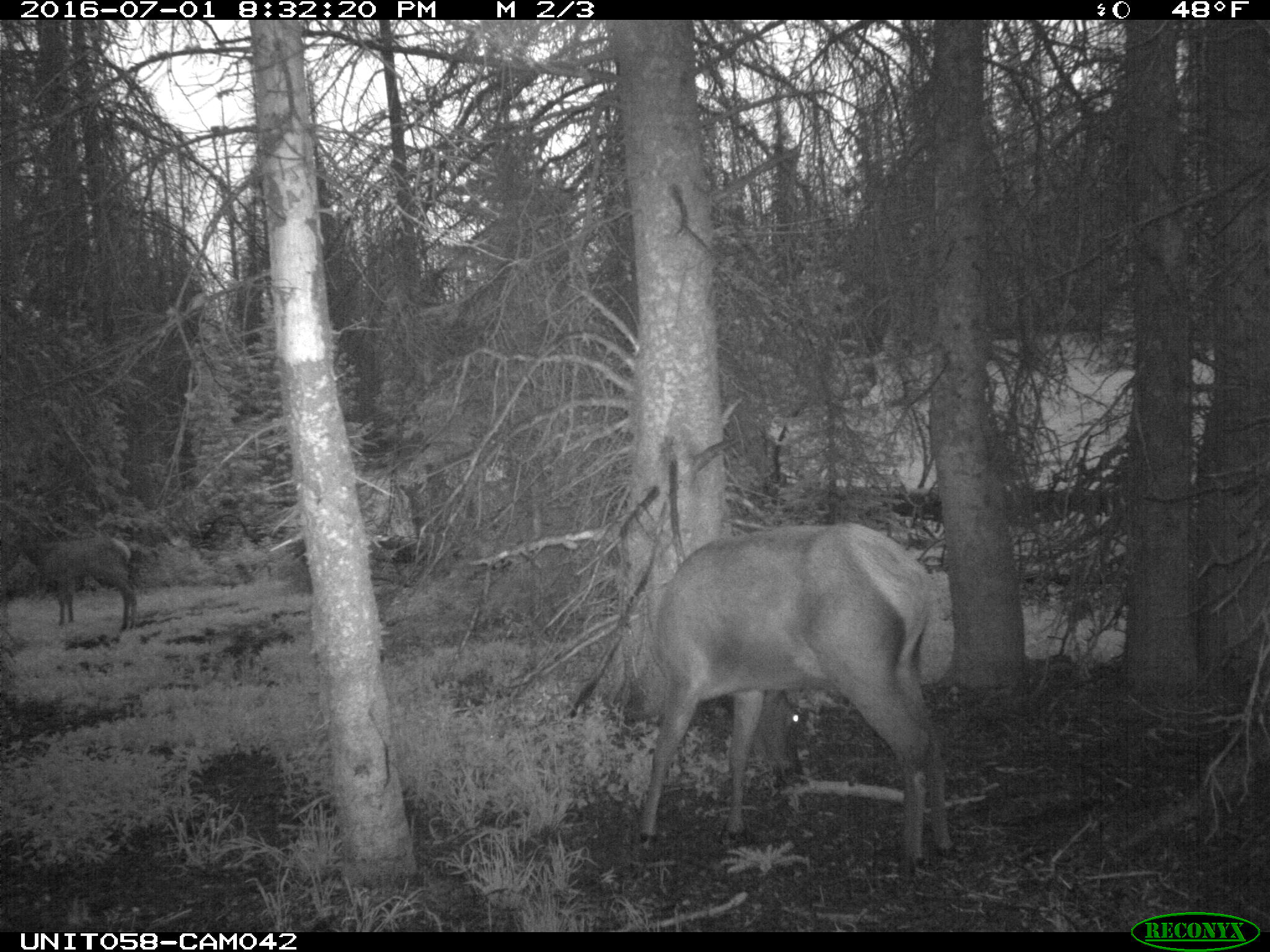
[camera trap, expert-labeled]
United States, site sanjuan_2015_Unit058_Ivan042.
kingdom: Animalia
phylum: Chordata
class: Mammalia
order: Artiodactyla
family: Cervidae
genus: Cervus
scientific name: Cervus elaphus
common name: red deer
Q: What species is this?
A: Cervus elaphus (red deer).